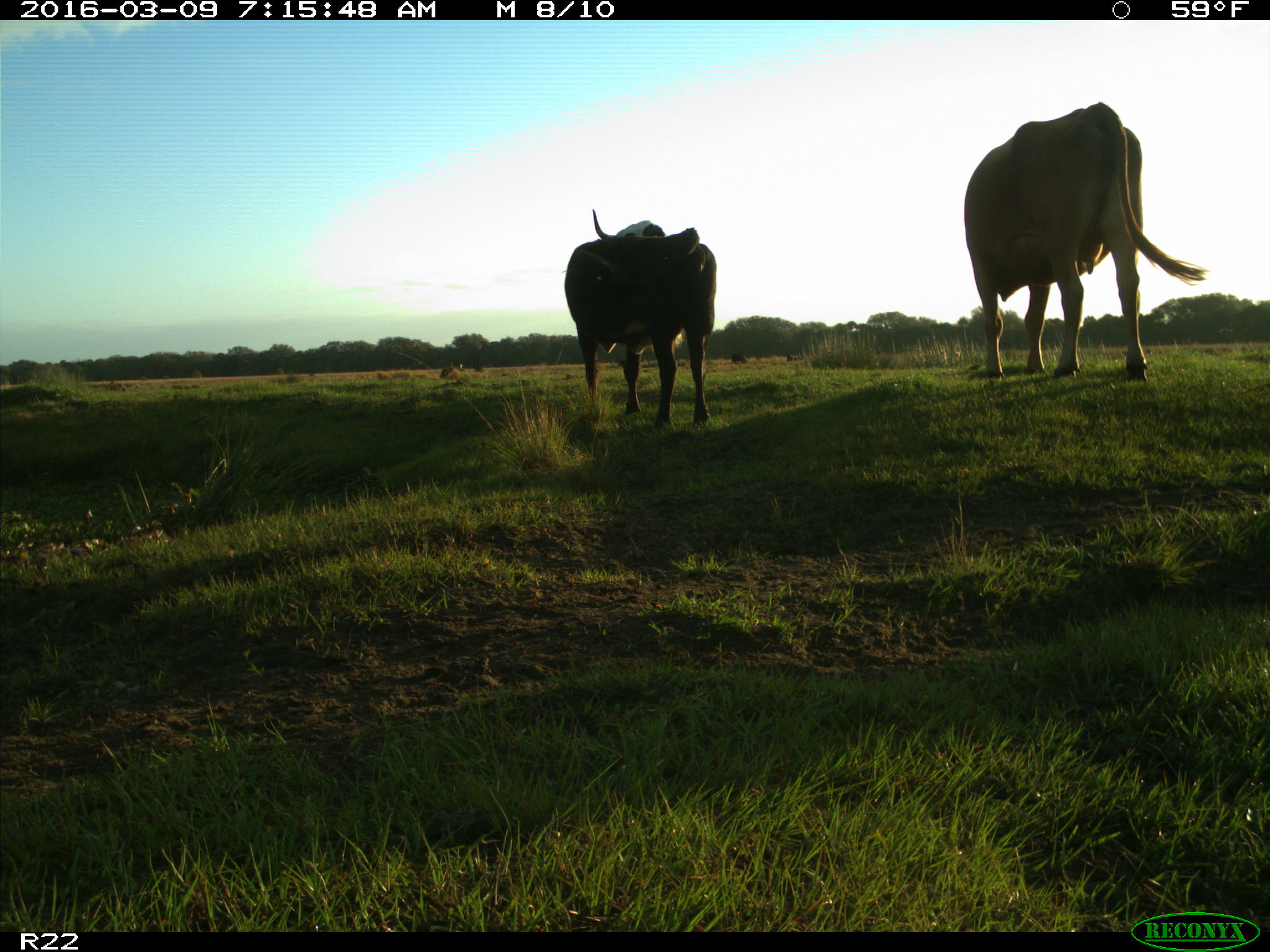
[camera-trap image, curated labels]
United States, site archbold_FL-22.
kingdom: Animalia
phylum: Chordata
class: Mammalia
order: Artiodactyla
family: Bovidae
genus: Bos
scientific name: Bos taurus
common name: domestic cow